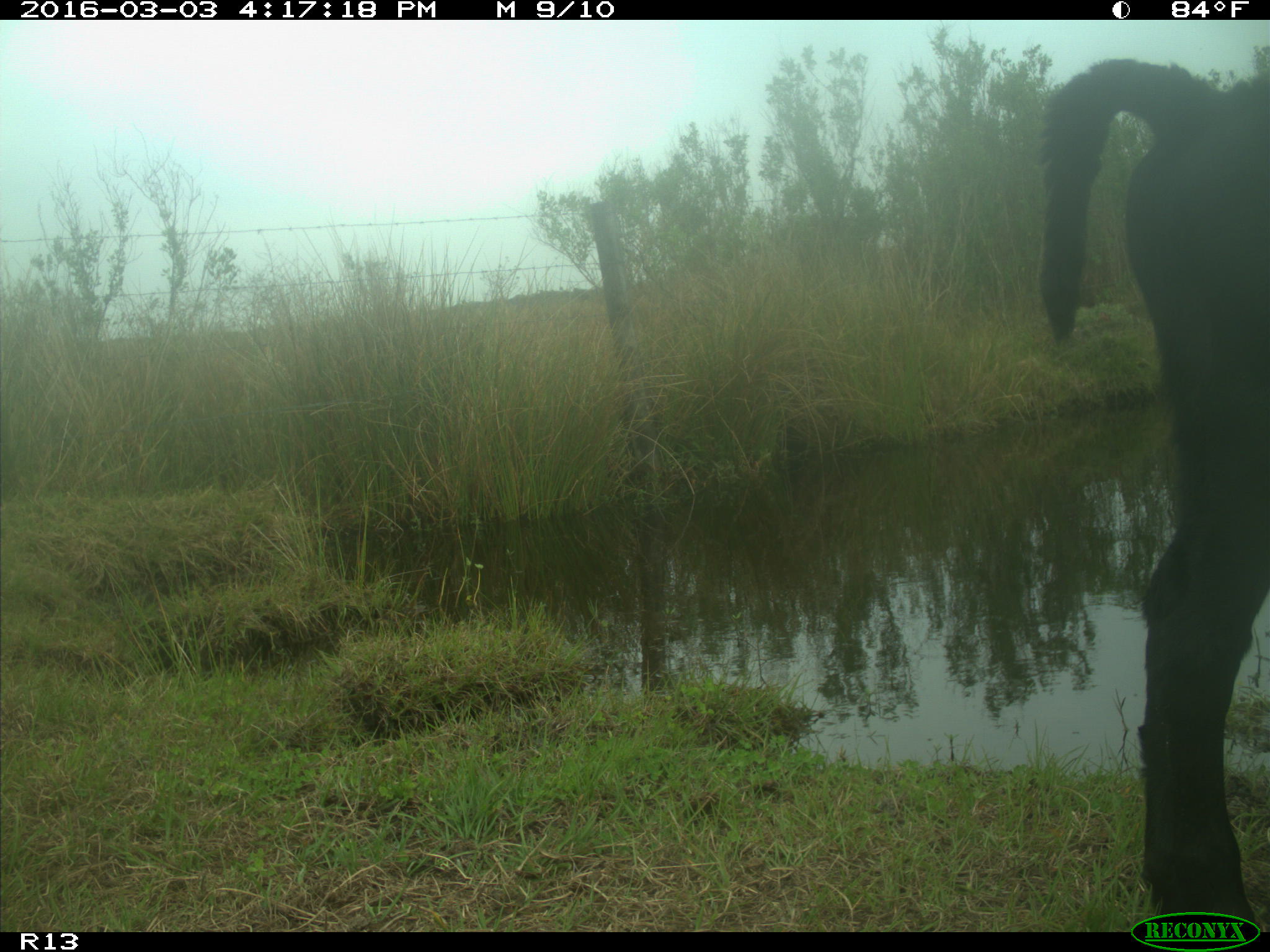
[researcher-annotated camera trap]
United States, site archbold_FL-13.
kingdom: Animalia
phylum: Chordata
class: Mammalia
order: Artiodactyla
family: Bovidae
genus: Bos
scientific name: Bos taurus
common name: domestic cow